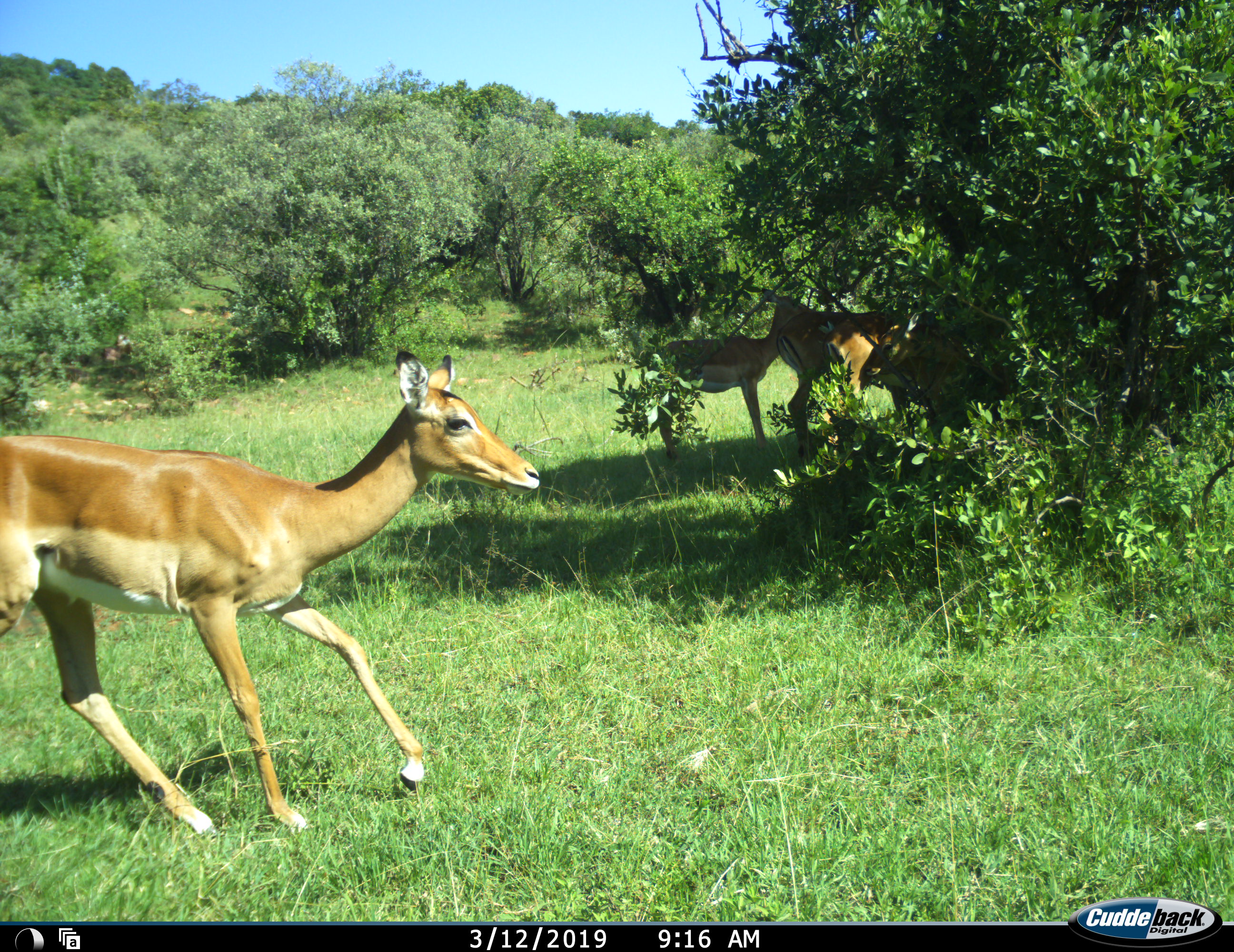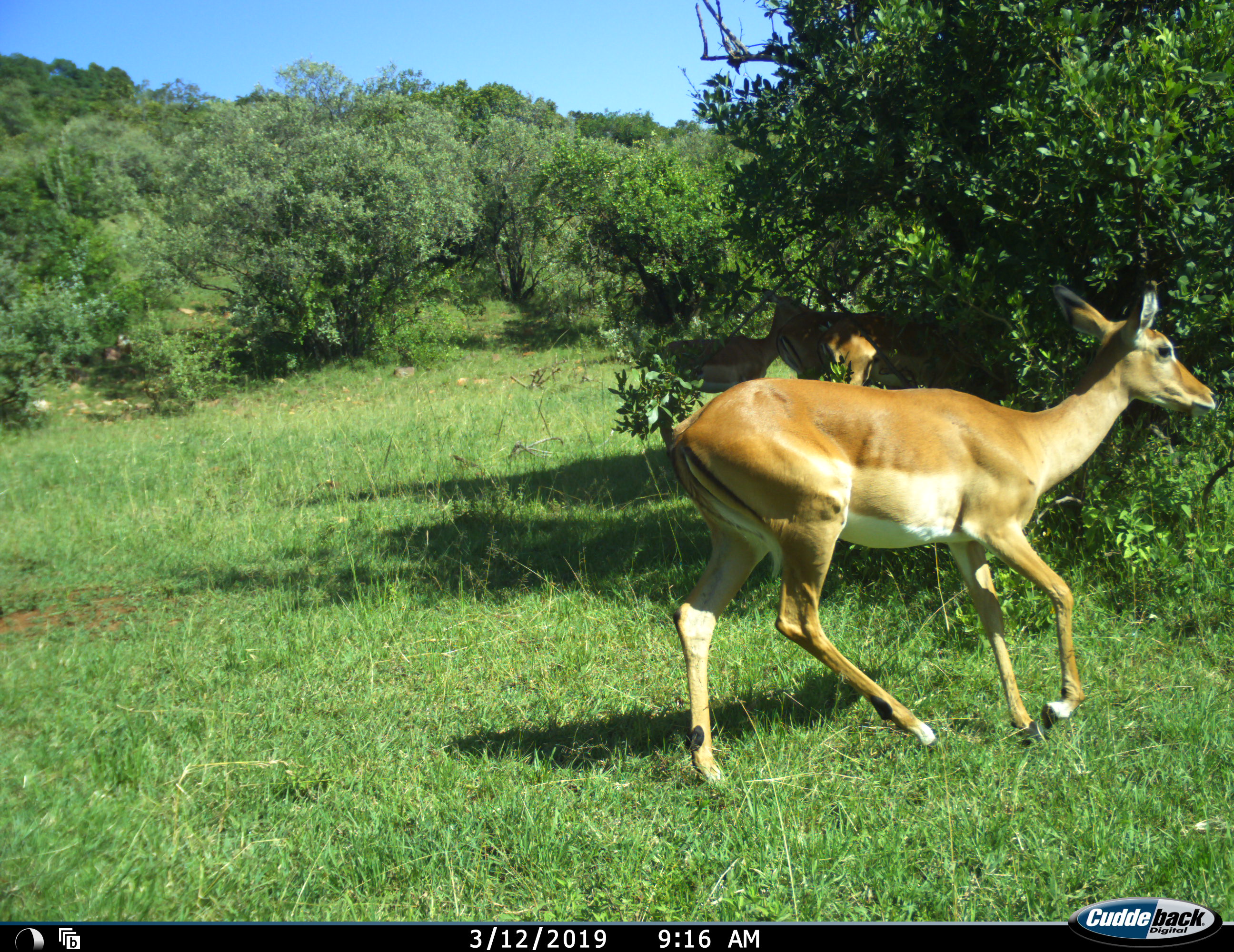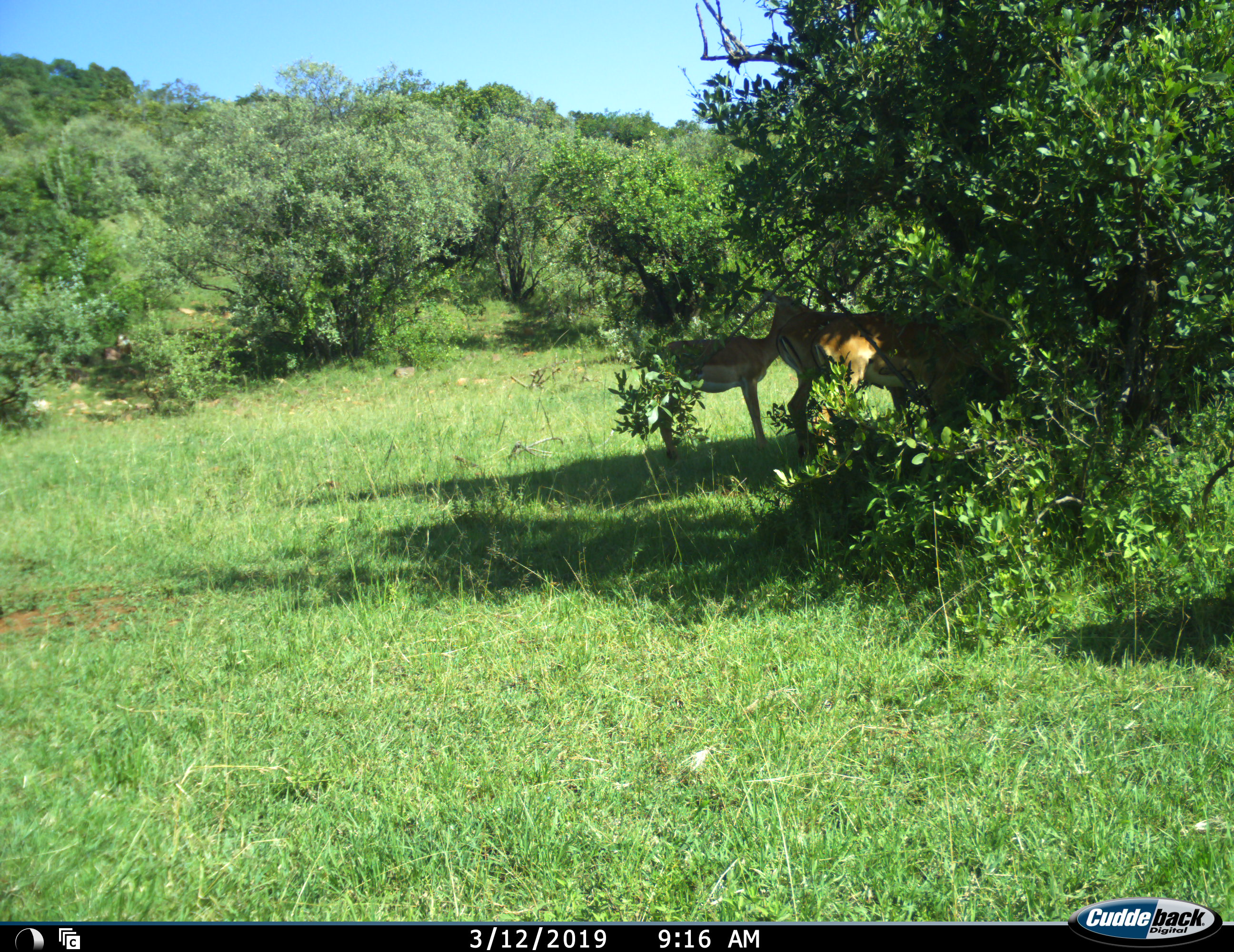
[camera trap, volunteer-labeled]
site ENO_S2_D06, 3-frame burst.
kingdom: Animalia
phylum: Chordata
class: Mammalia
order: Artiodactyla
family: Bovidae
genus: Aepyceros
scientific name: Aepyceros melampus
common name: impala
Impala (Aepyceros melampus), count 4. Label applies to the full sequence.